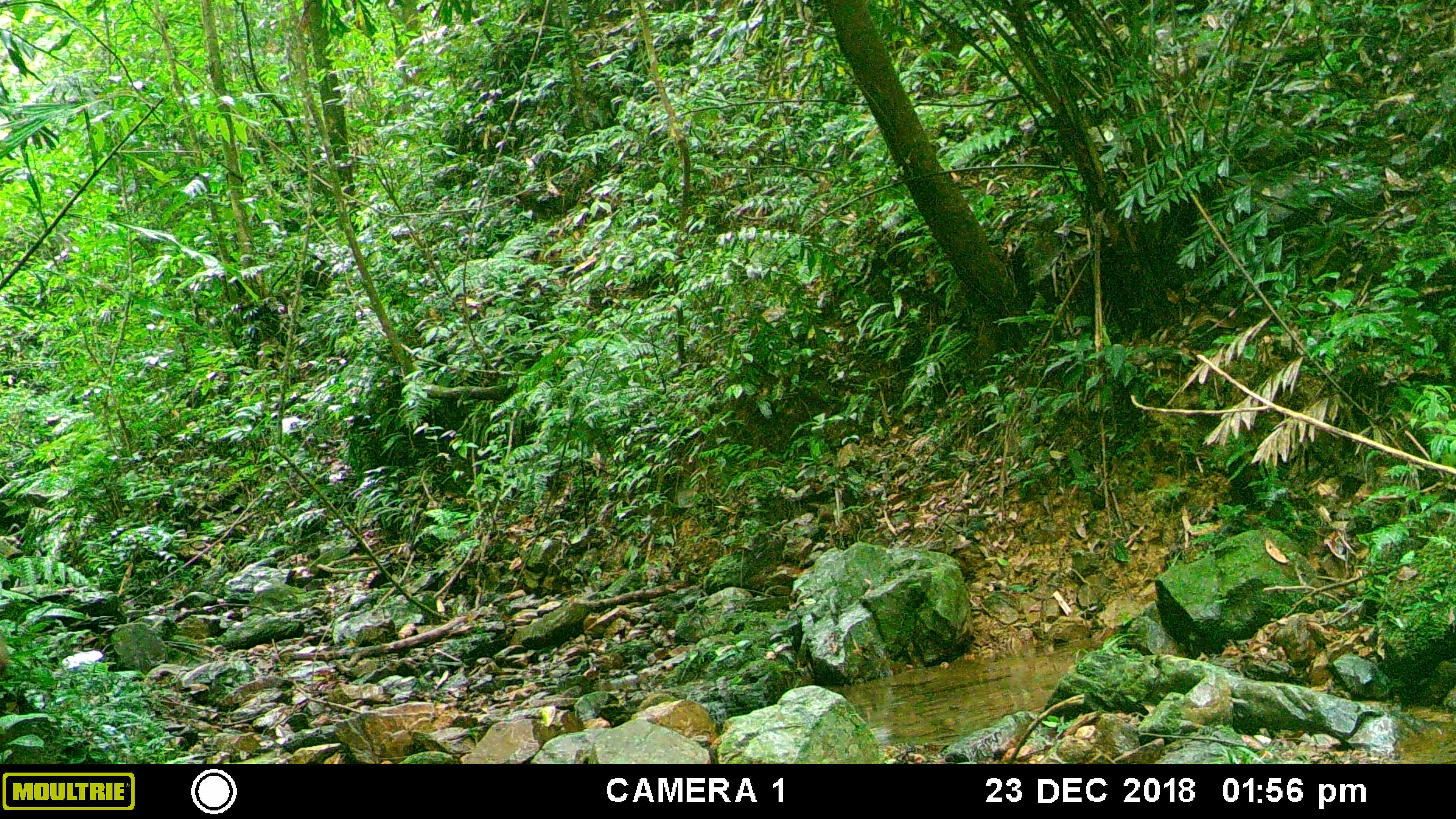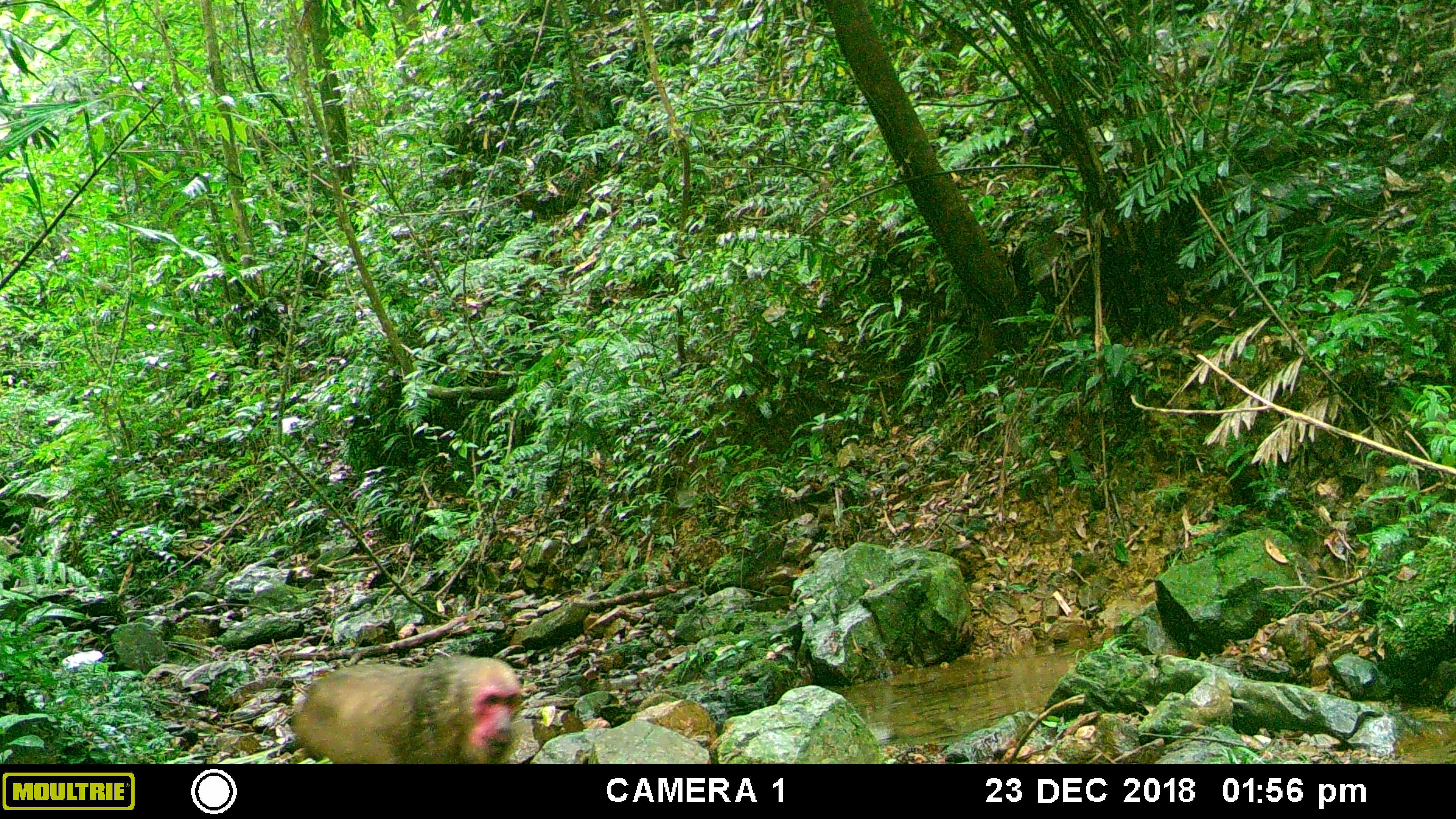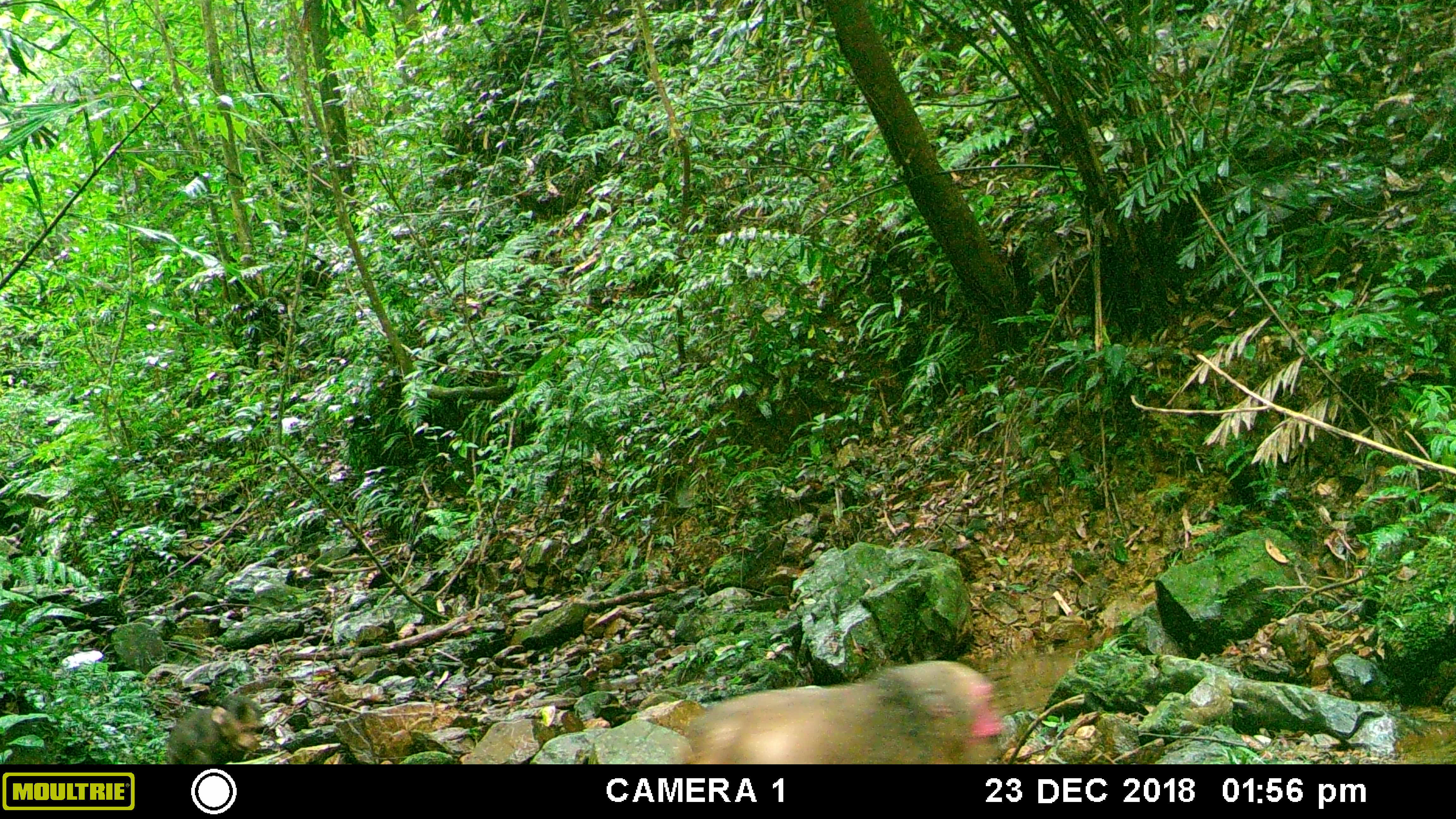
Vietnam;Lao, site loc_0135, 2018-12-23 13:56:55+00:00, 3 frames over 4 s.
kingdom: Animalia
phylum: Chordata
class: Mammalia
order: Primates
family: Cercopithecidae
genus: Macaca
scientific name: Macaca arctoides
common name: stump-tailed macaque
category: stump tailed macaque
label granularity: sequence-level